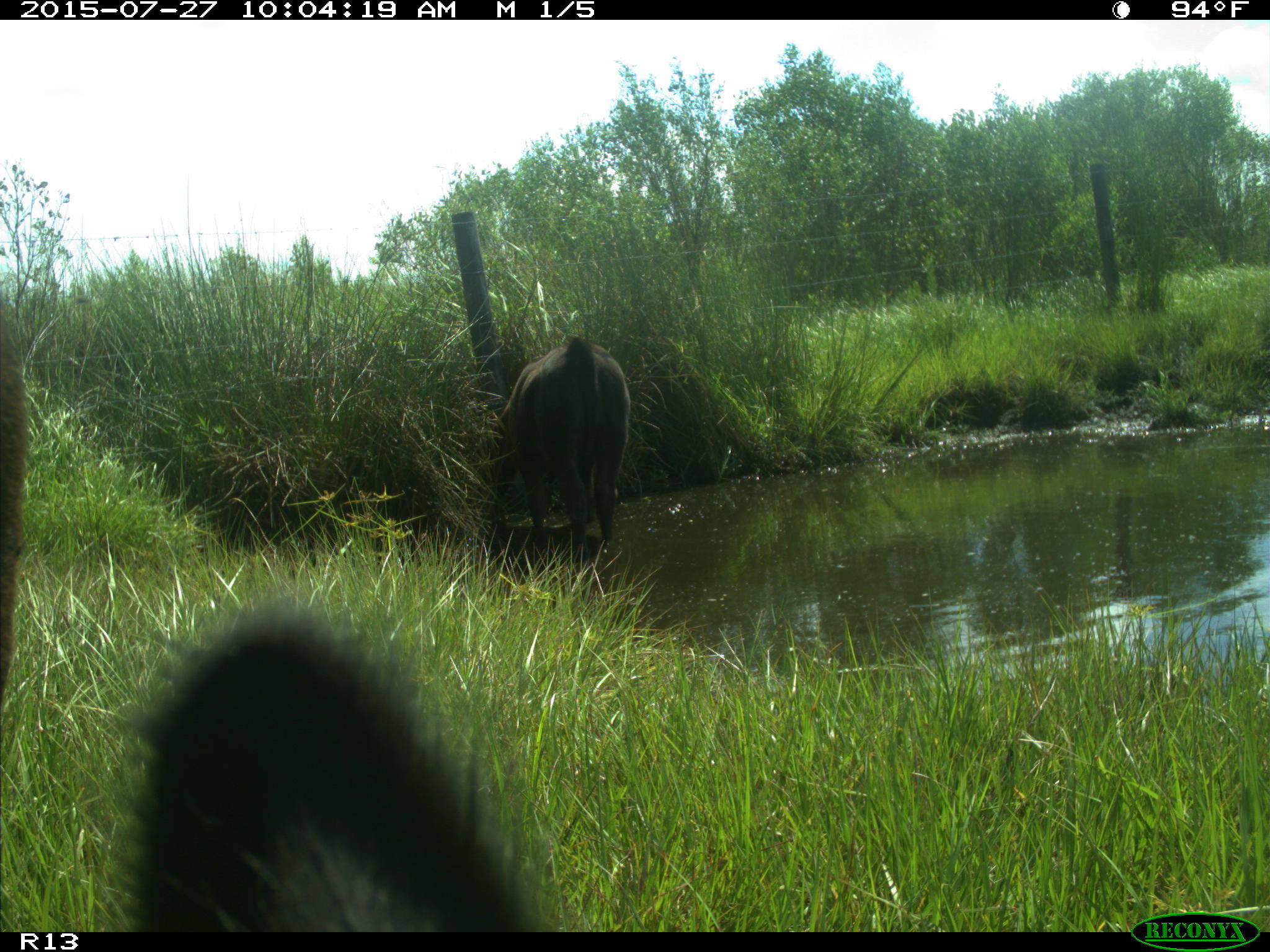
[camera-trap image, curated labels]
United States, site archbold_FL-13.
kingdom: Animalia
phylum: Chordata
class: Mammalia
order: Artiodactyla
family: Bovidae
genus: Bos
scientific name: Bos taurus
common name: domestic cow